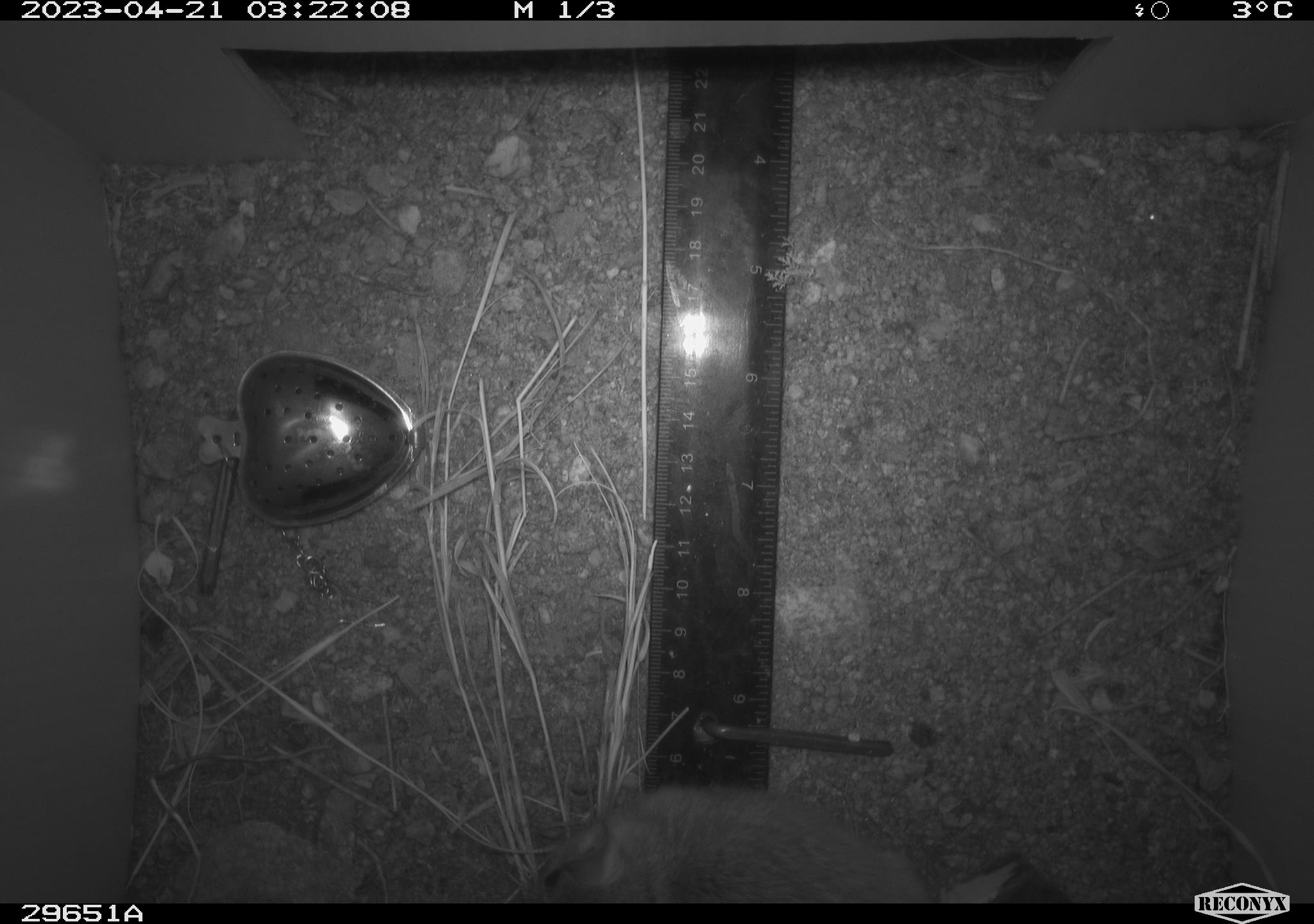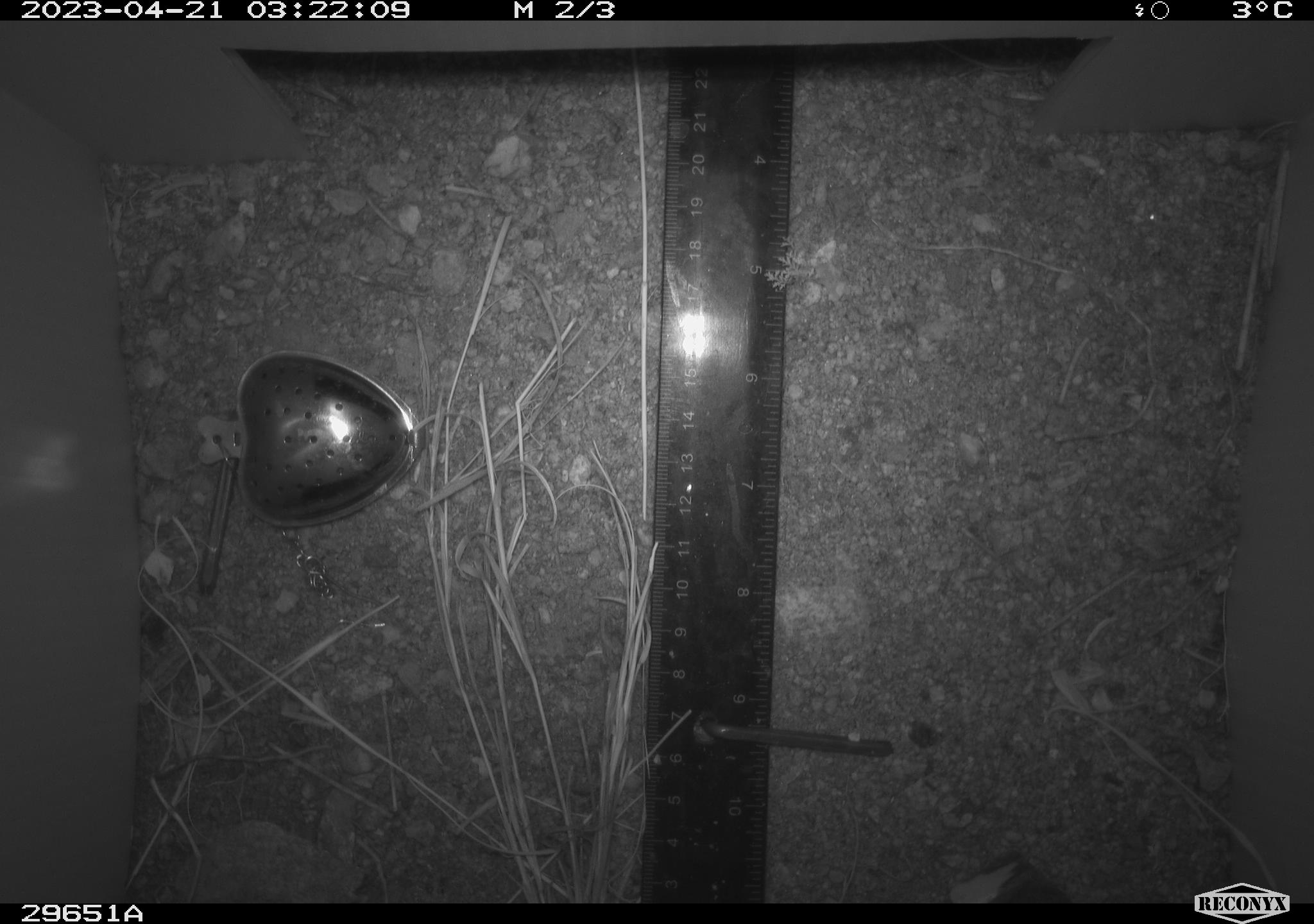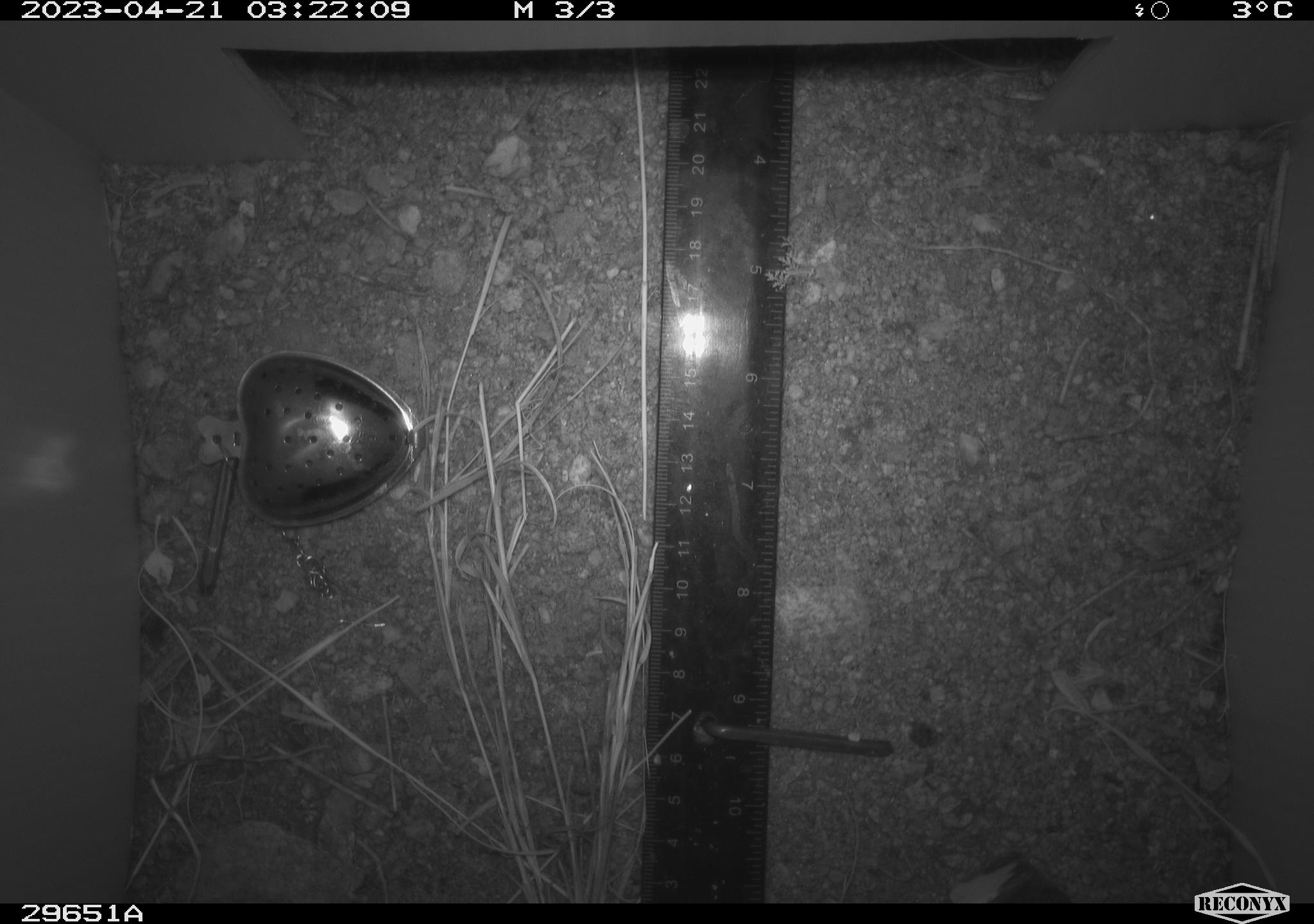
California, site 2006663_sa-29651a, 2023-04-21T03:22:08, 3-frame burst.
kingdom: Animalia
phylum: Chordata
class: Mammalia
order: Rodentia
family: Cricetidae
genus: Neotoma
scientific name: Neotoma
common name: pack rat or woodrat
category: neotoma species